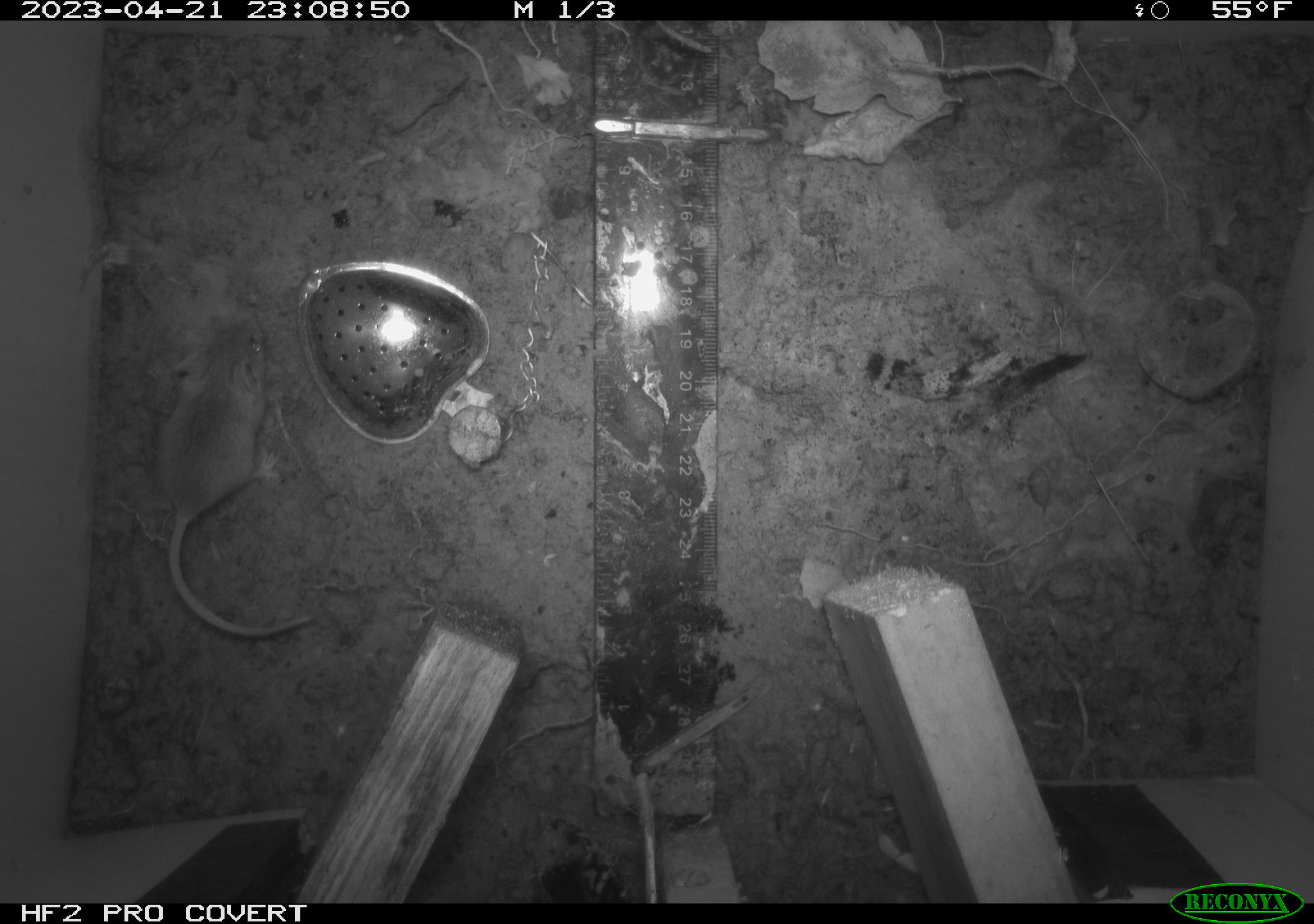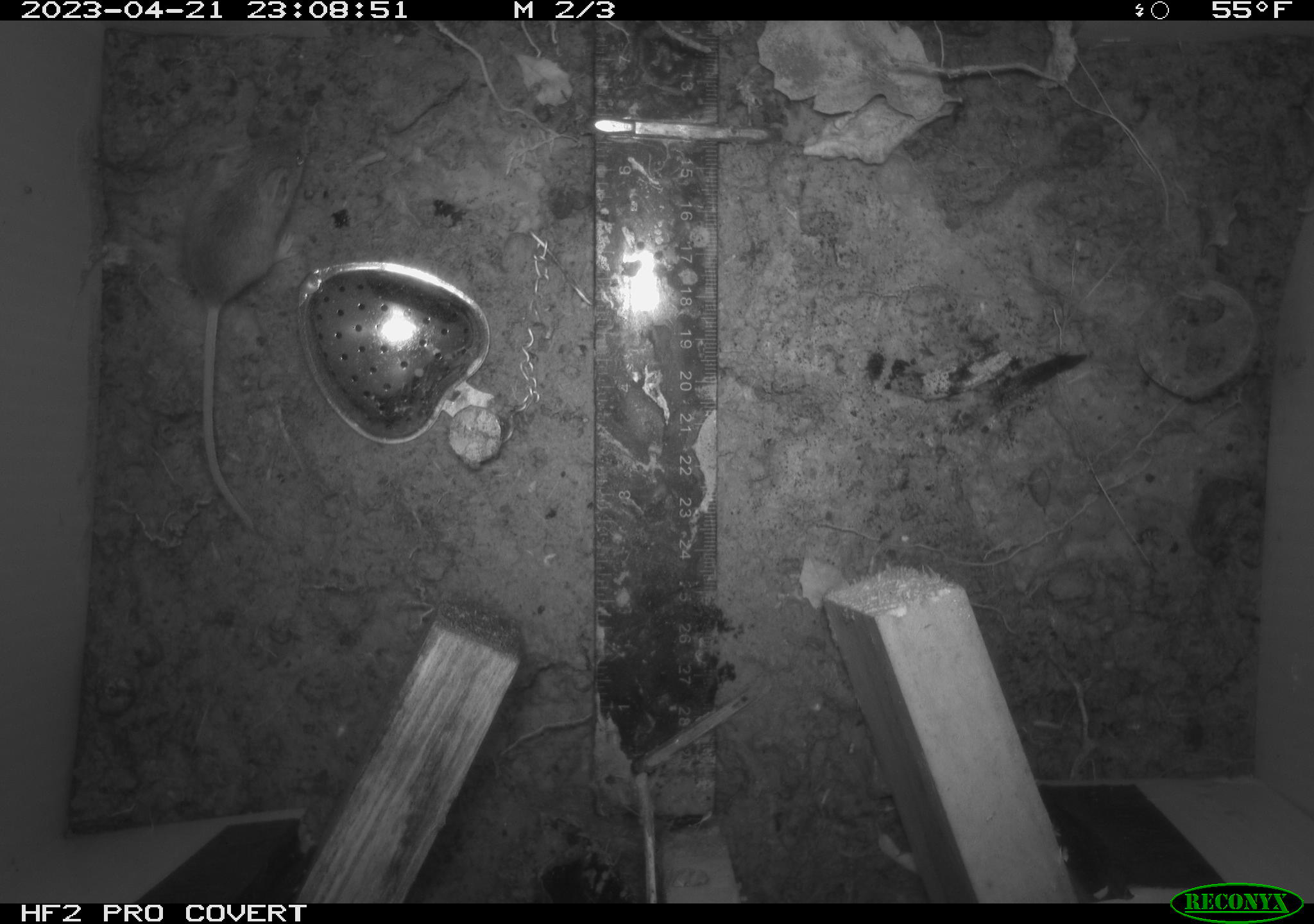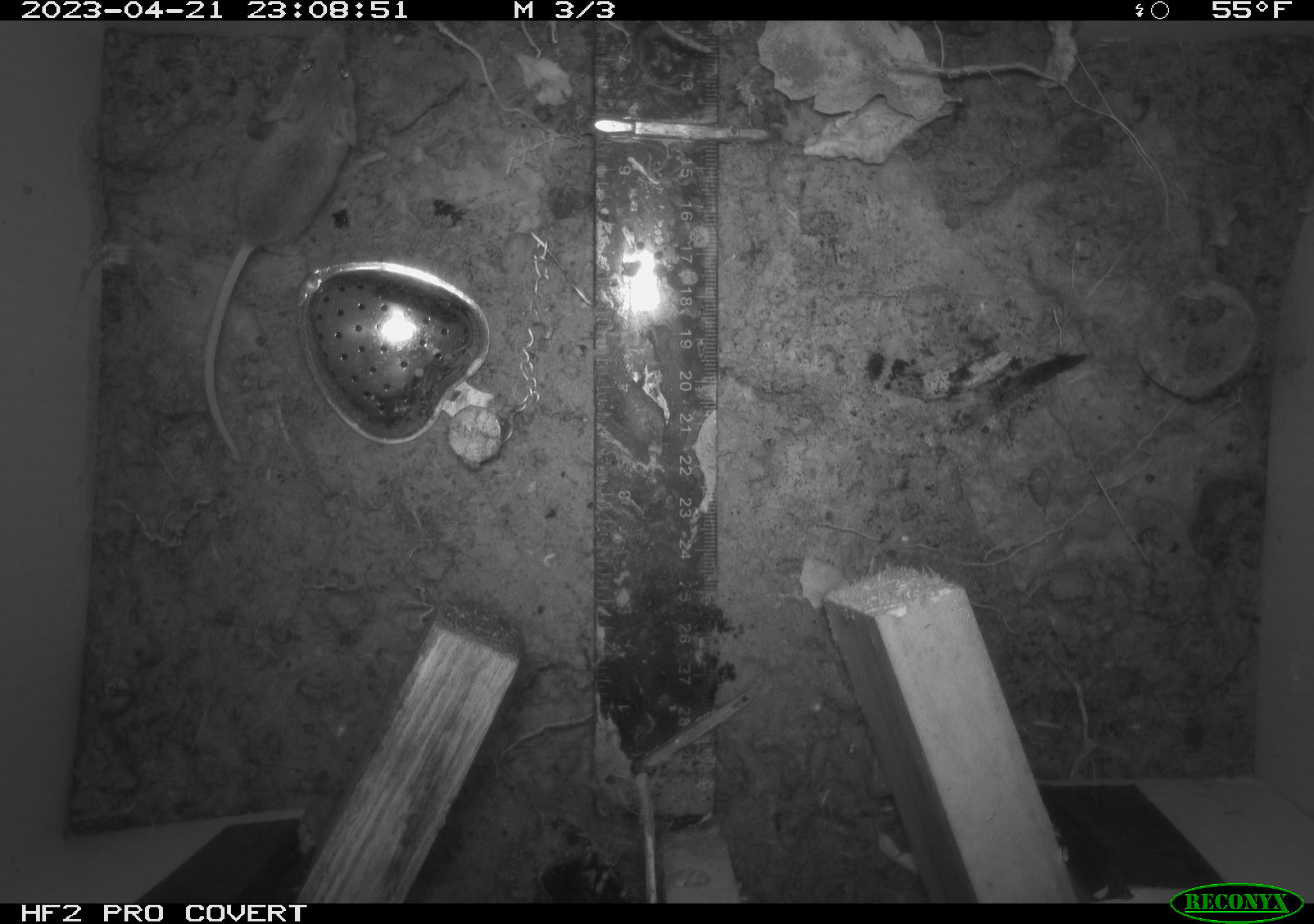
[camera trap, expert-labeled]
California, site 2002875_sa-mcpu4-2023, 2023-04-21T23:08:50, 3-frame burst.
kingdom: Animalia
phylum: Chordata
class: Mammalia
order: Rodentia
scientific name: Rodentia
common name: mouse species